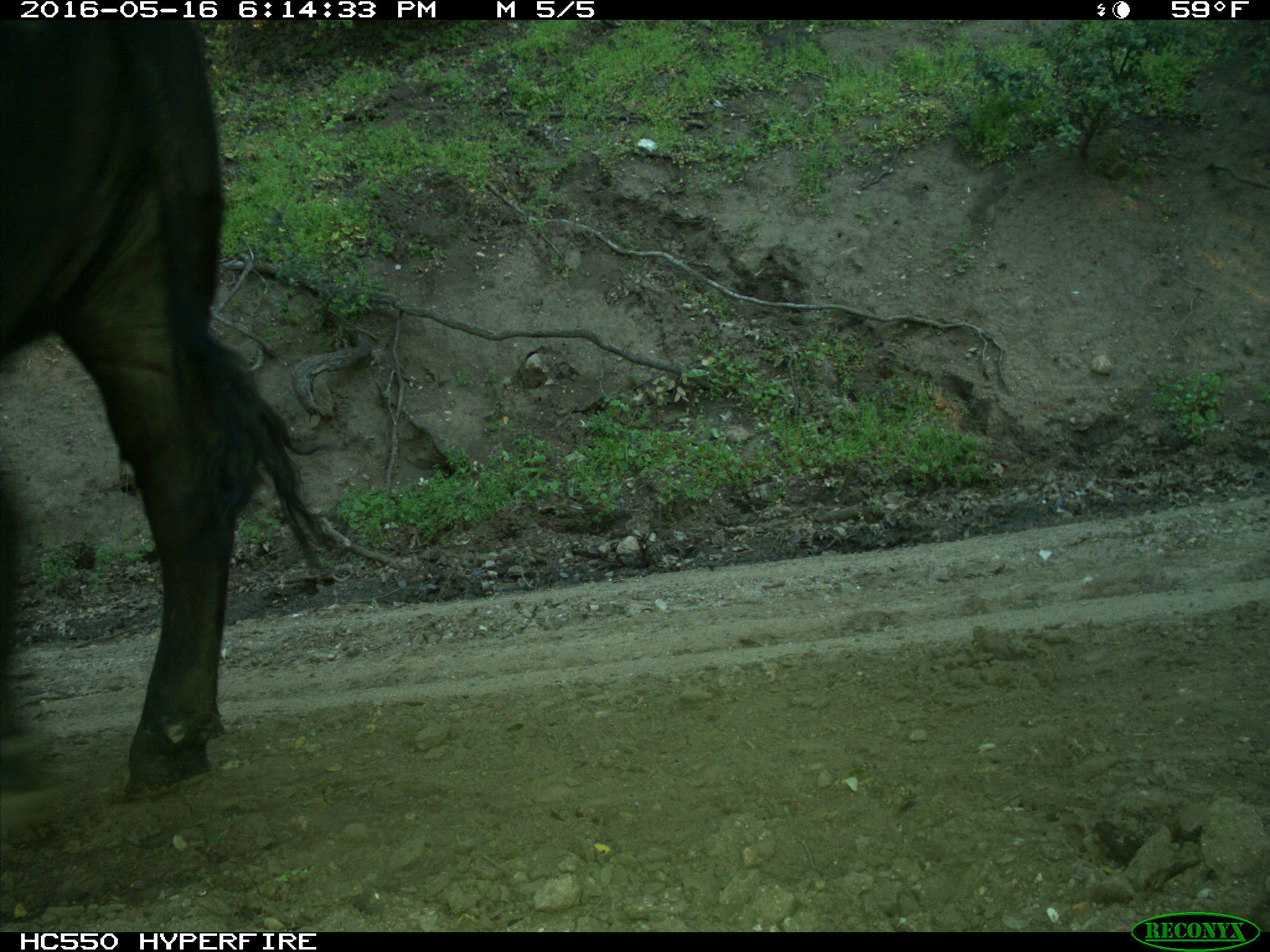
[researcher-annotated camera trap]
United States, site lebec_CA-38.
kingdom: Animalia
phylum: Chordata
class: Mammalia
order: Artiodactyla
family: Bovidae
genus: Bos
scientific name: Bos taurus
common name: domestic cow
Bos taurus (domestic cow).